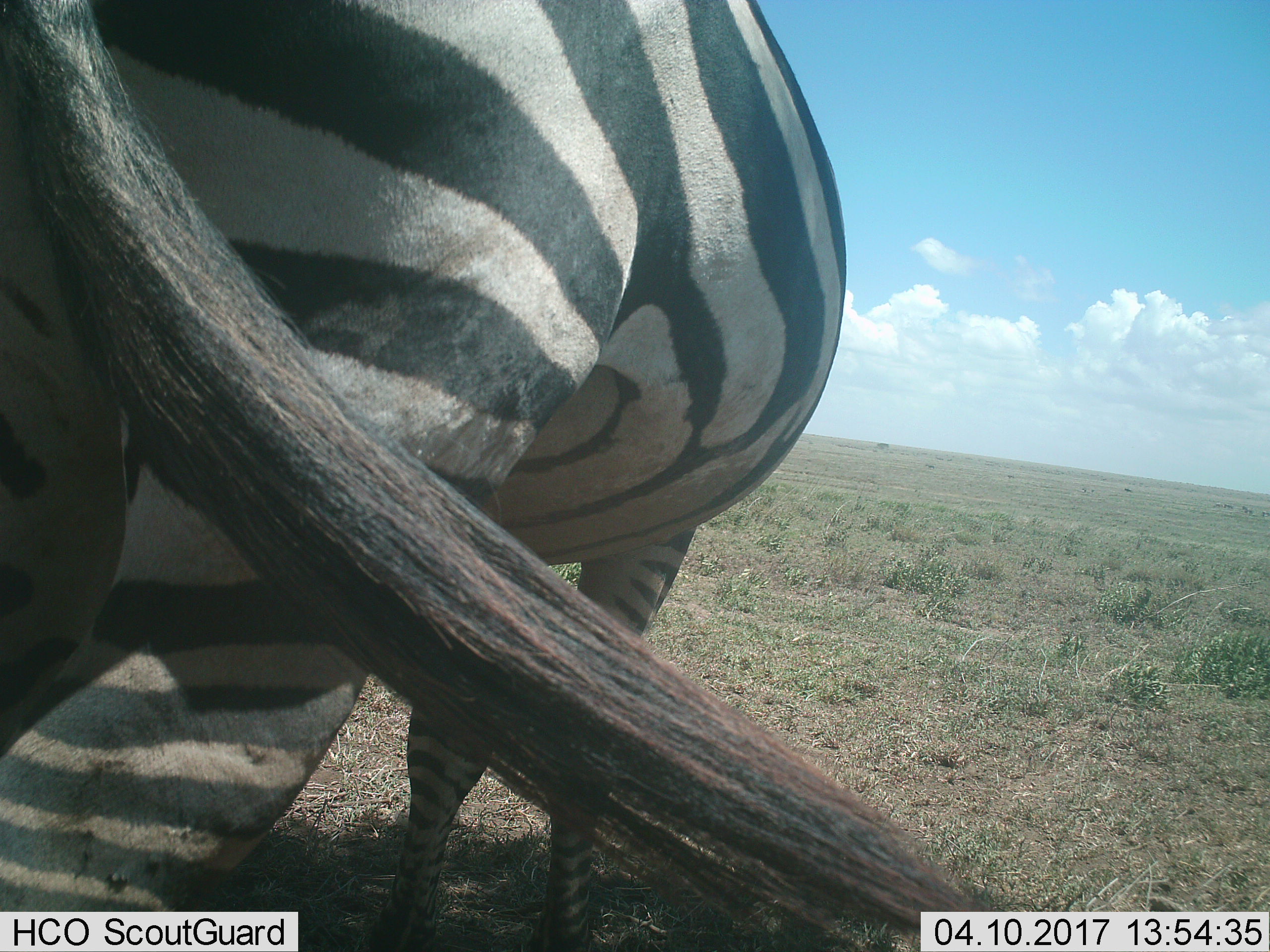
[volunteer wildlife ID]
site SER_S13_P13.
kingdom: Animalia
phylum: Chordata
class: Mammalia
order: Perissodactyla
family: Equidae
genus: Equus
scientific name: Equus quagga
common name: plains zebra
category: zebraplains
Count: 1.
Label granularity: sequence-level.